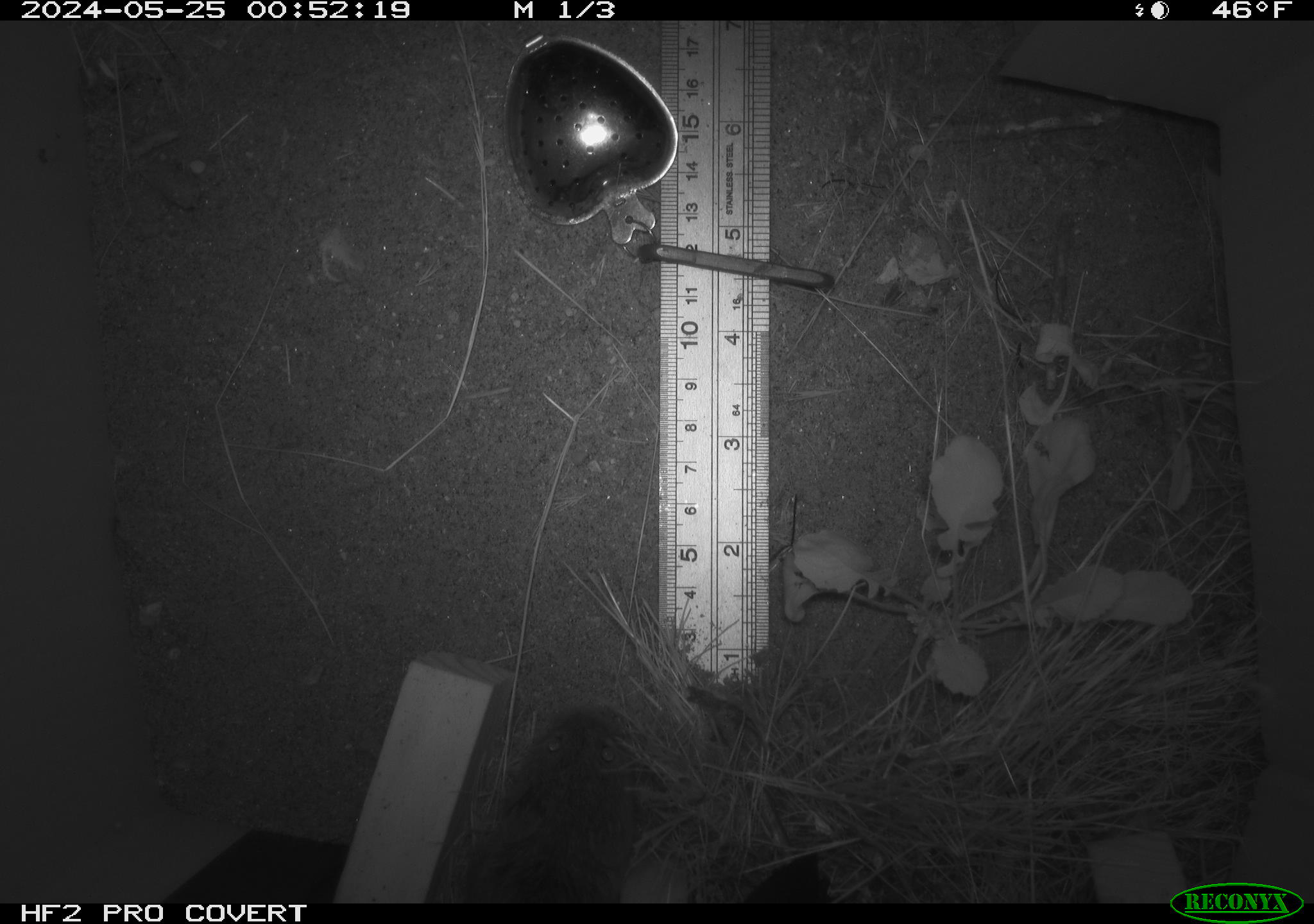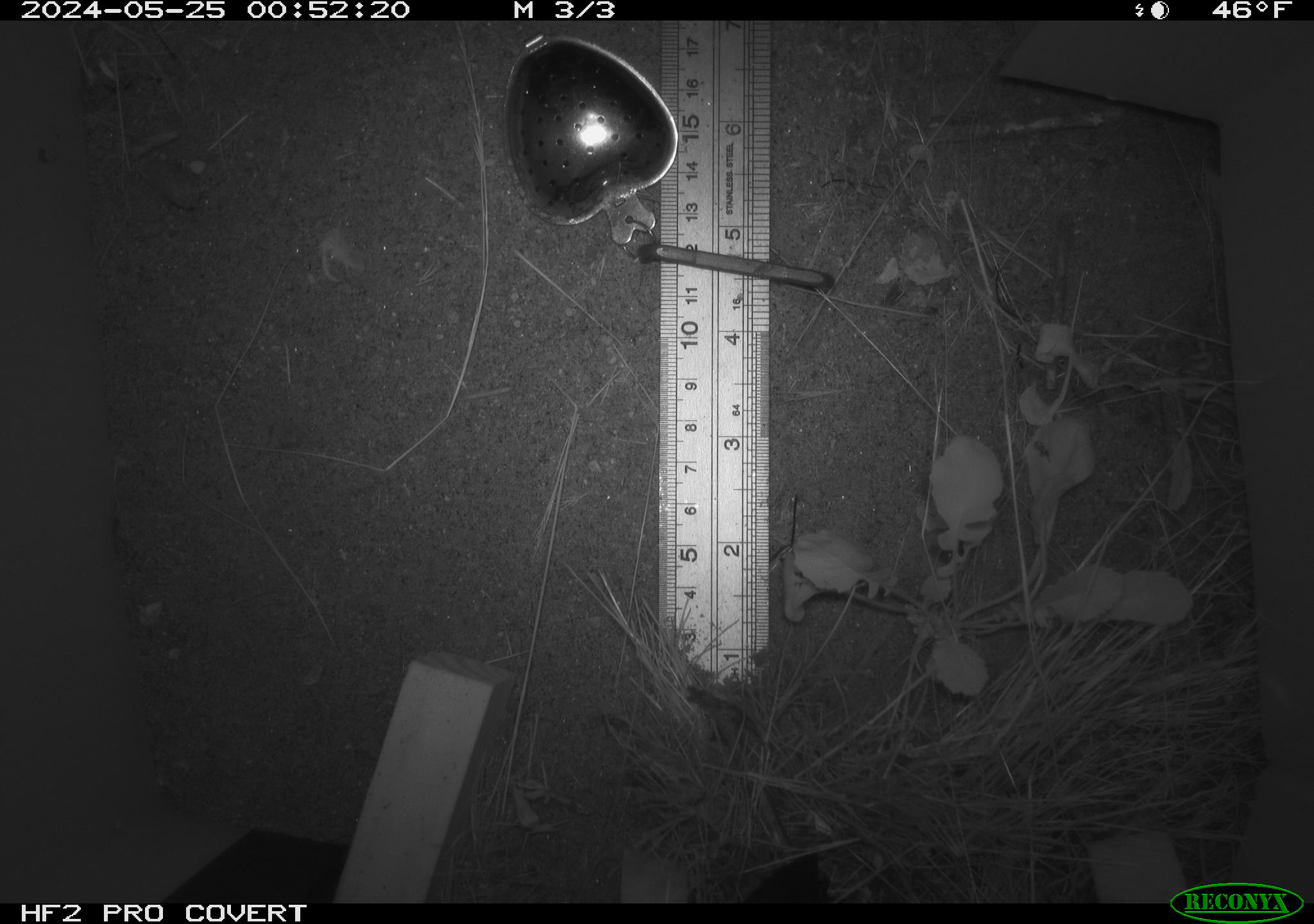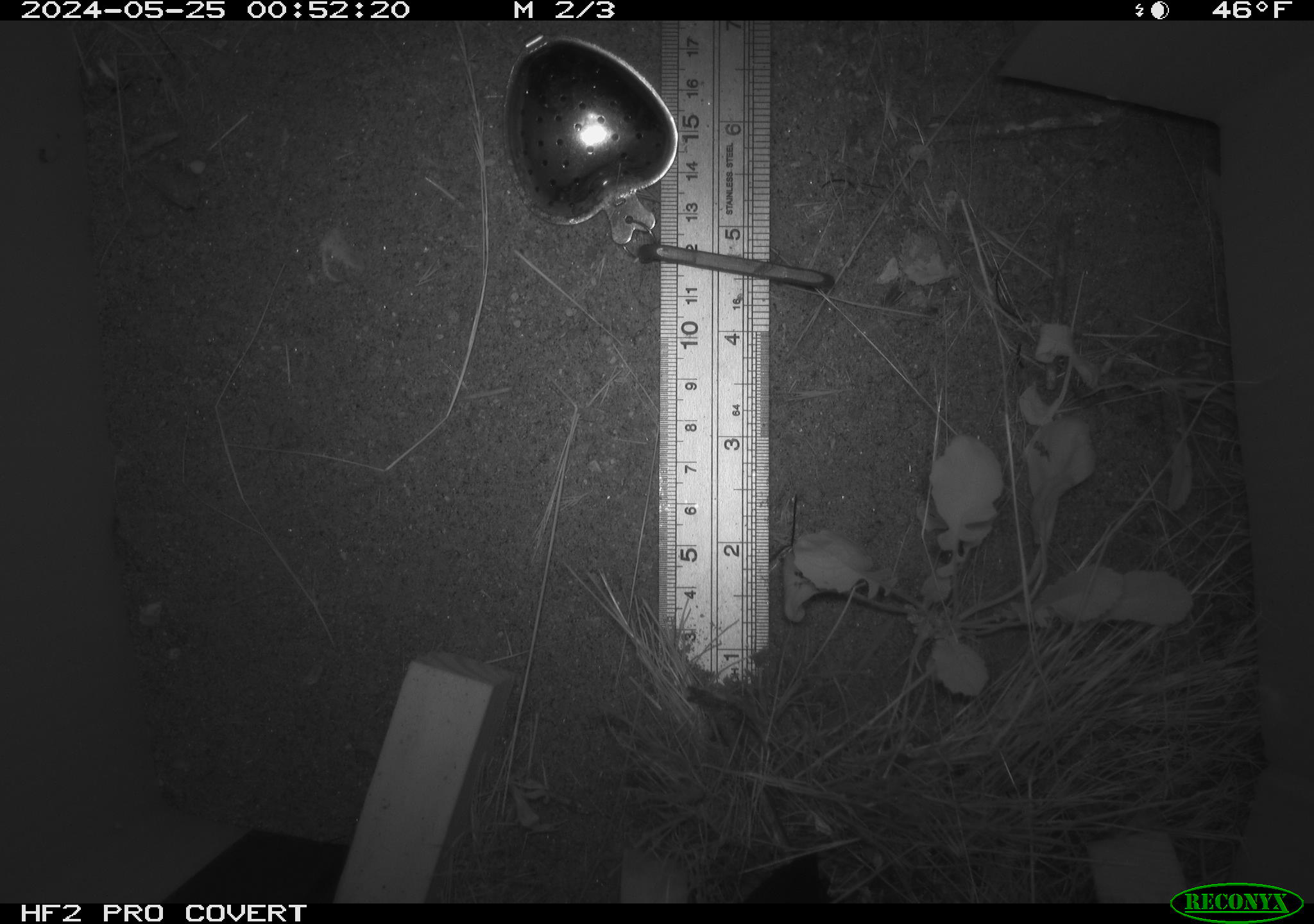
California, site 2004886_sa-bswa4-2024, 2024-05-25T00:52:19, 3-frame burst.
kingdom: Animalia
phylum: Chordata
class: Mammalia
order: Rodentia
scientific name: Rodentia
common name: rodent